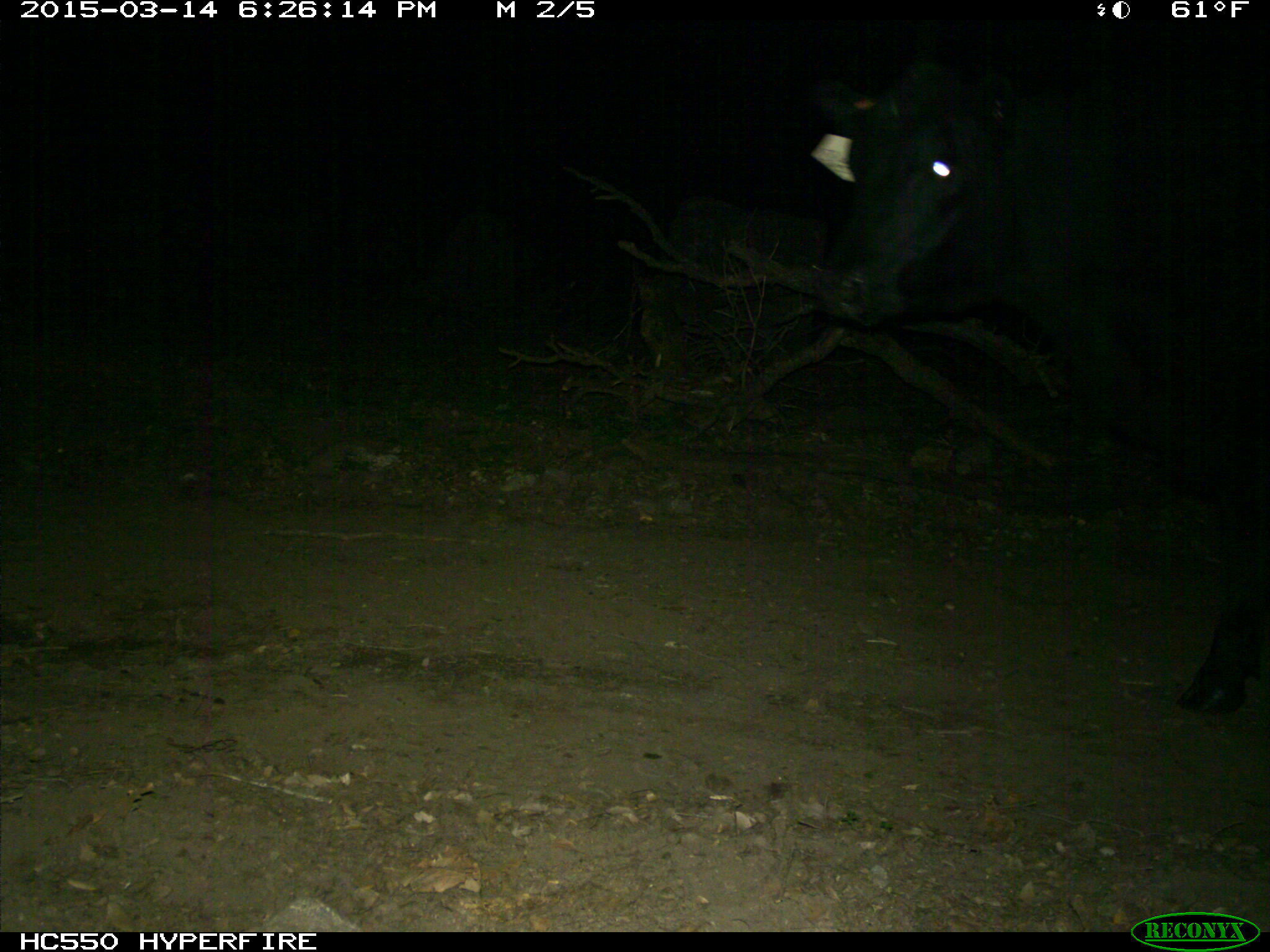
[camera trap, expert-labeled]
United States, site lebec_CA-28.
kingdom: Animalia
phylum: Chordata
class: Mammalia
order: Artiodactyla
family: Bovidae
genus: Bos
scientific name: Bos taurus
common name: domestic cow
Bos taurus (domestic cow).